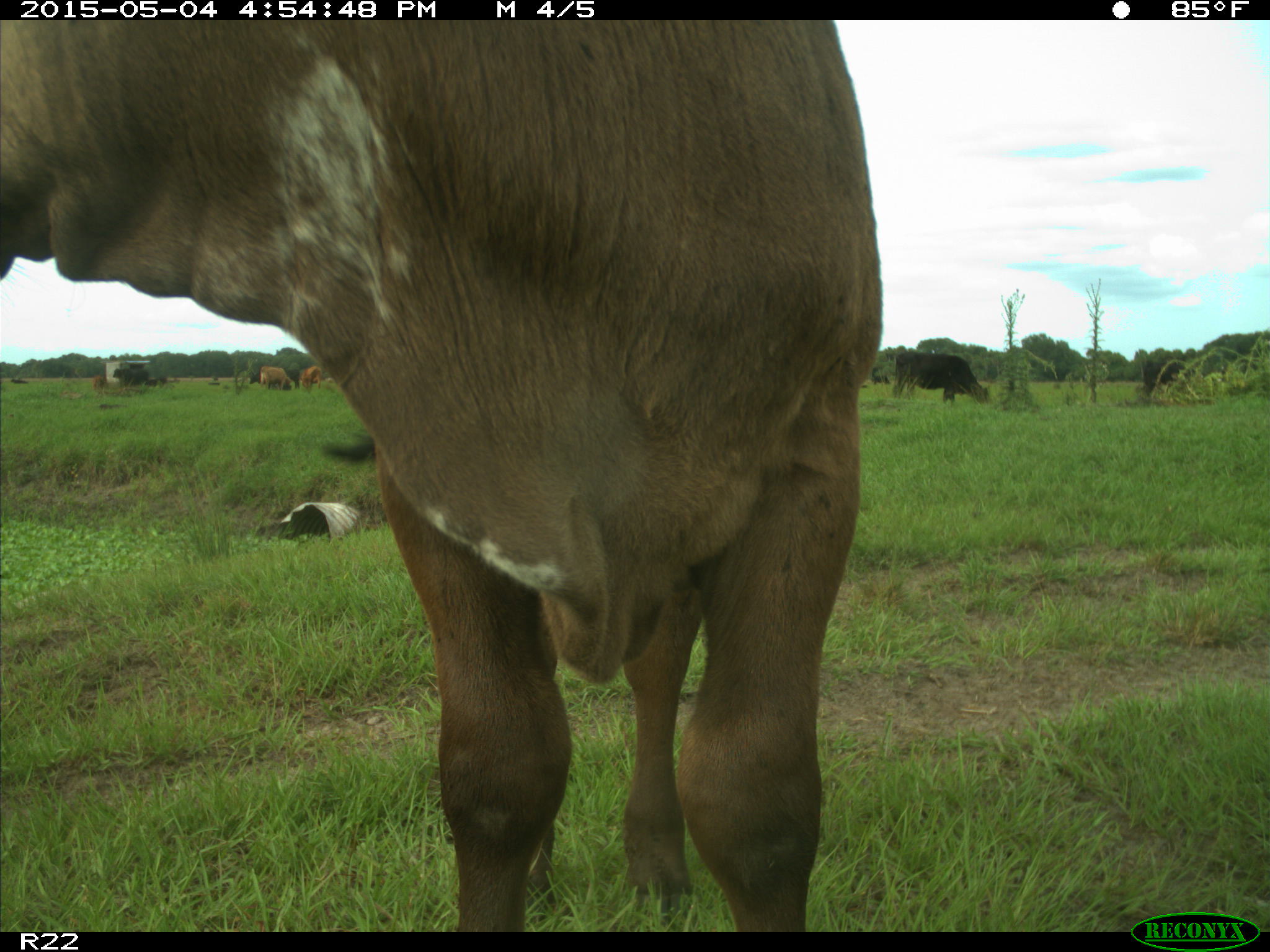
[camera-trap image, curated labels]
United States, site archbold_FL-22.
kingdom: Animalia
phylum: Chordata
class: Mammalia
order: Artiodactyla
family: Bovidae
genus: Bos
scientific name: Bos taurus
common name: domestic cow